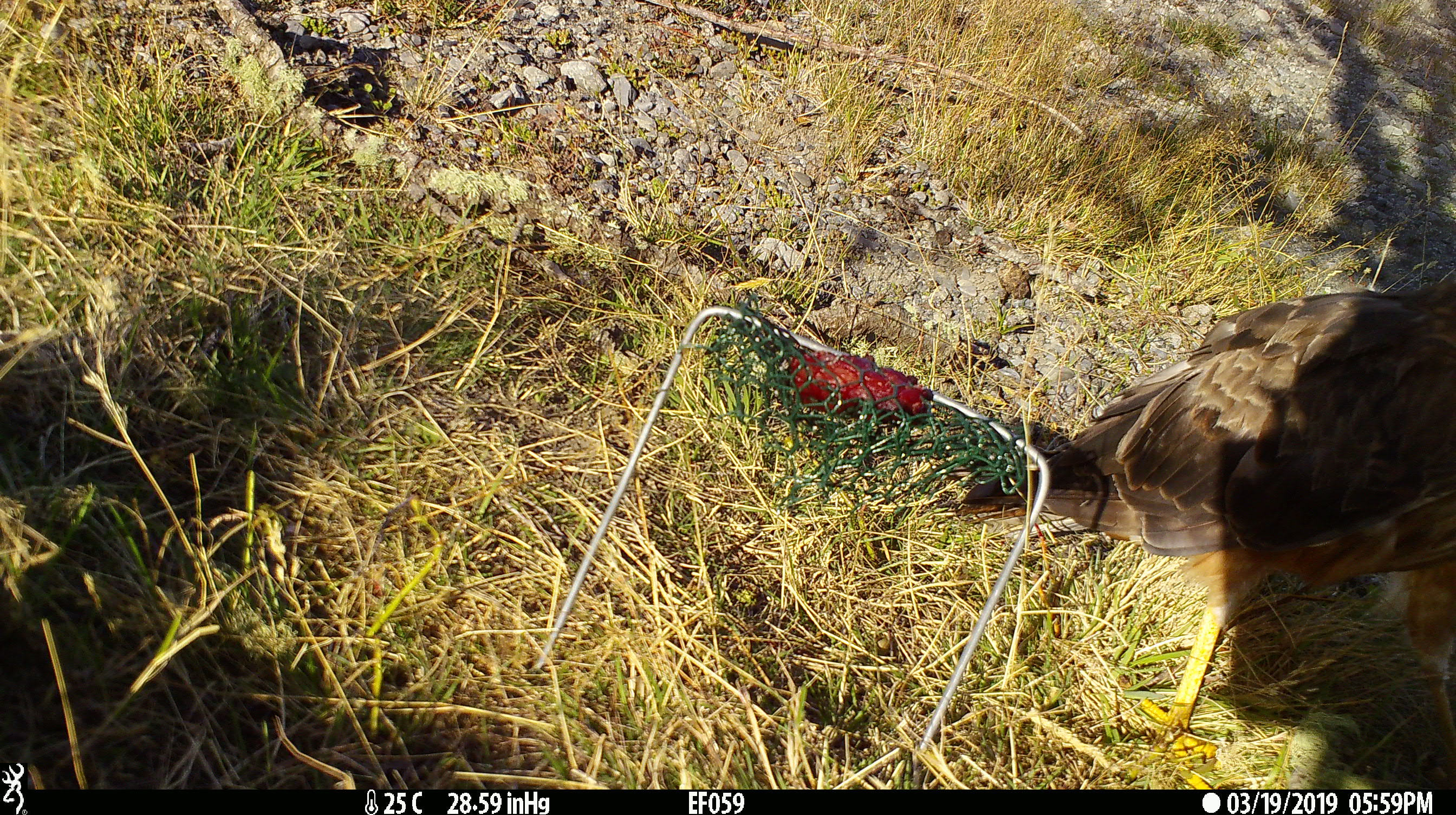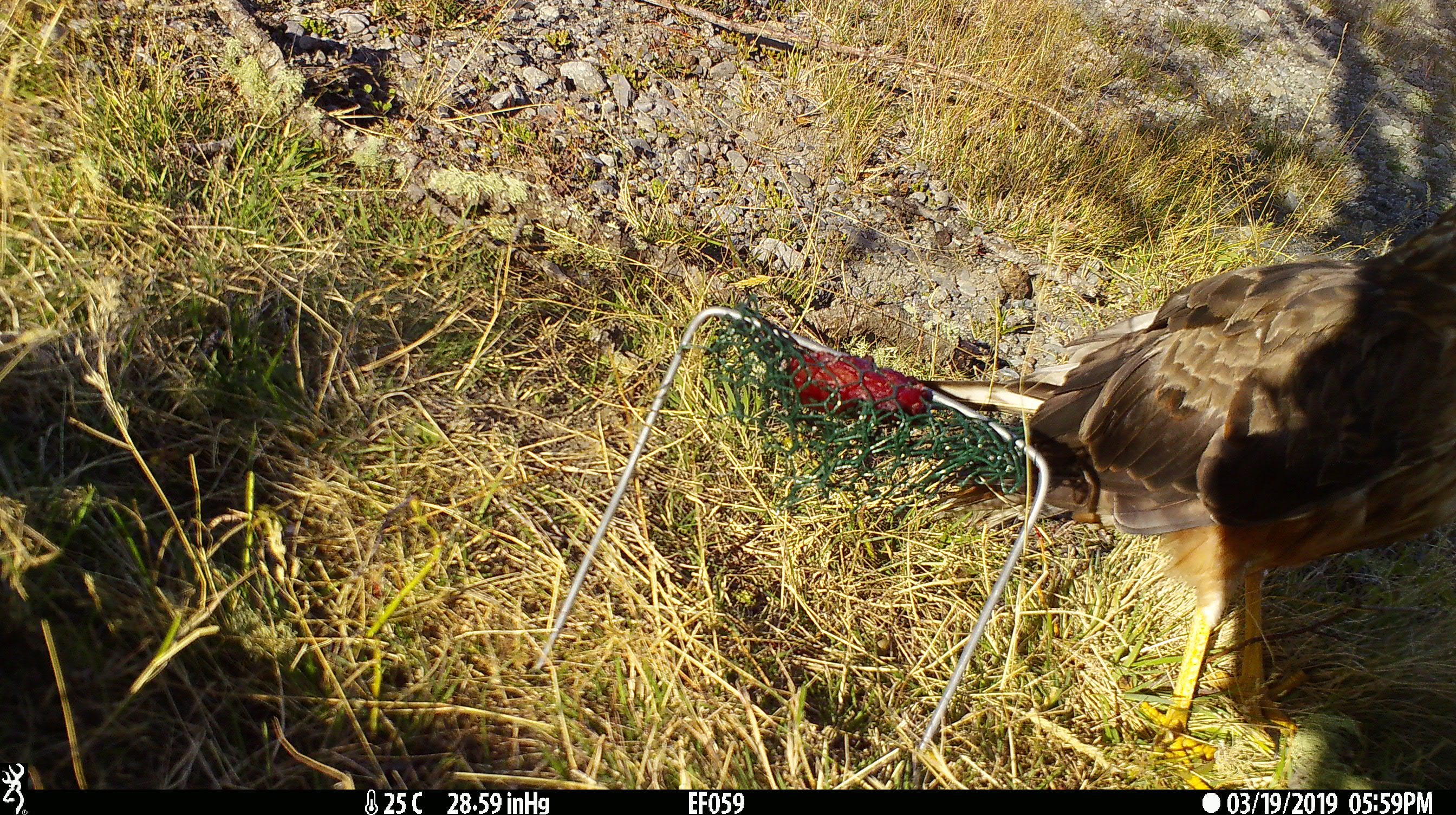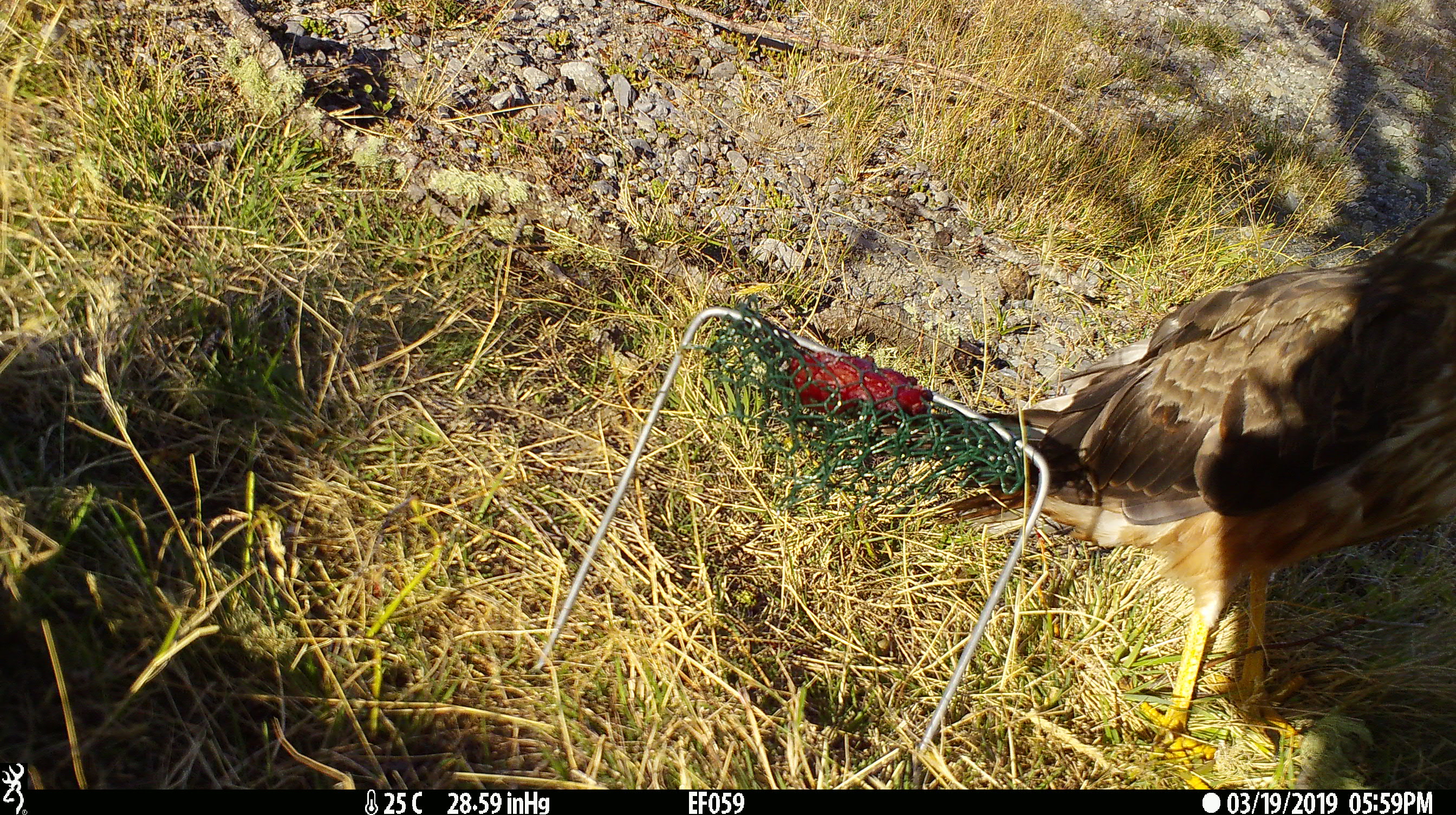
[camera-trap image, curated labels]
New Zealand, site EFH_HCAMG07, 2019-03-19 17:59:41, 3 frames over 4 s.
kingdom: Animalia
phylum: Chordata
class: Aves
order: Accipitriformes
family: Accipitridae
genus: Circus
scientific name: Circus approximans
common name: swamp harrier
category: harrier